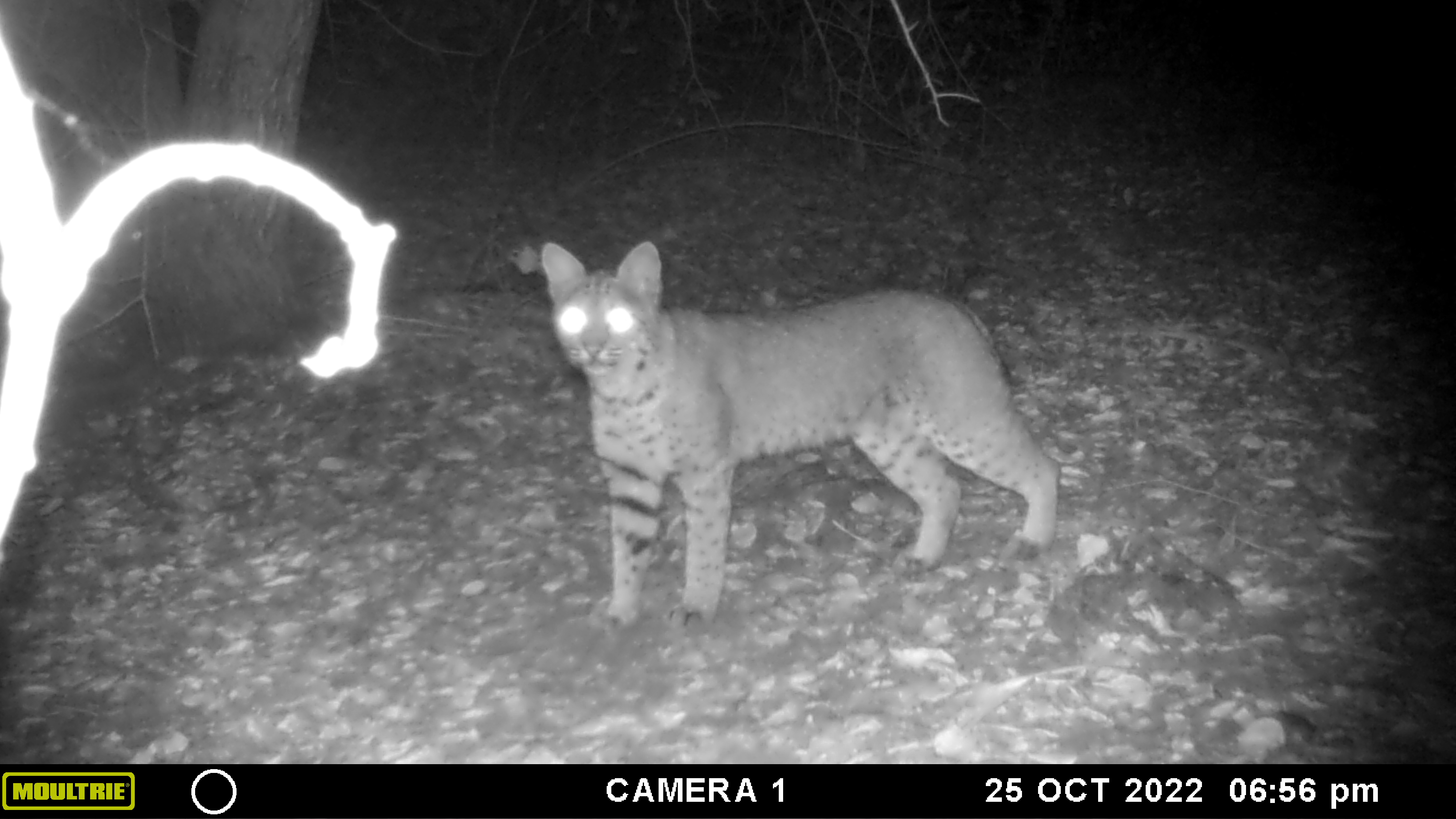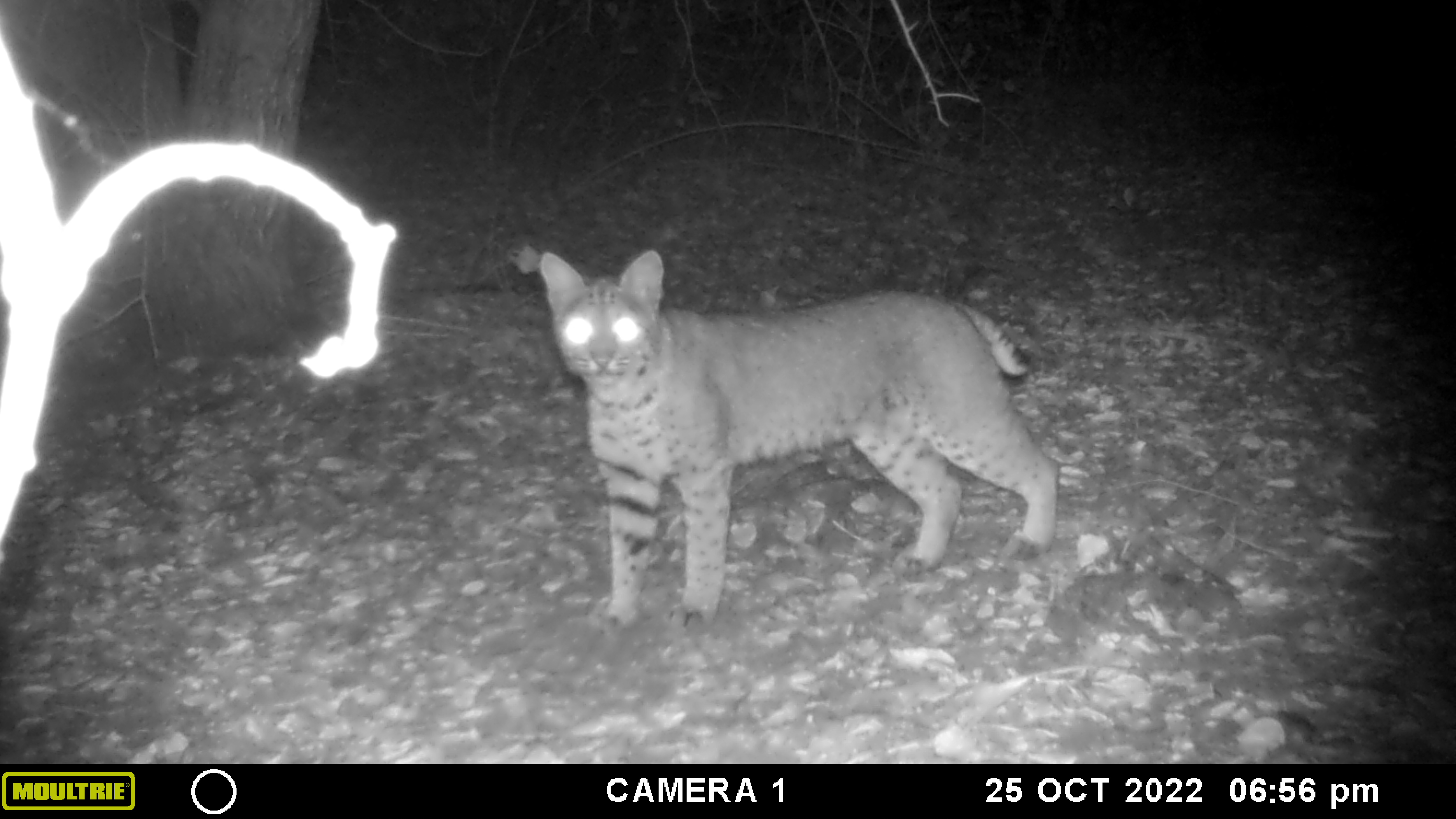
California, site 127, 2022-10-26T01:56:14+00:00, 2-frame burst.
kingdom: Animalia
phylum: Chordata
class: Mammalia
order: Carnivora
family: Felidae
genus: Lynx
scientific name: Lynx rufus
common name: bobcat